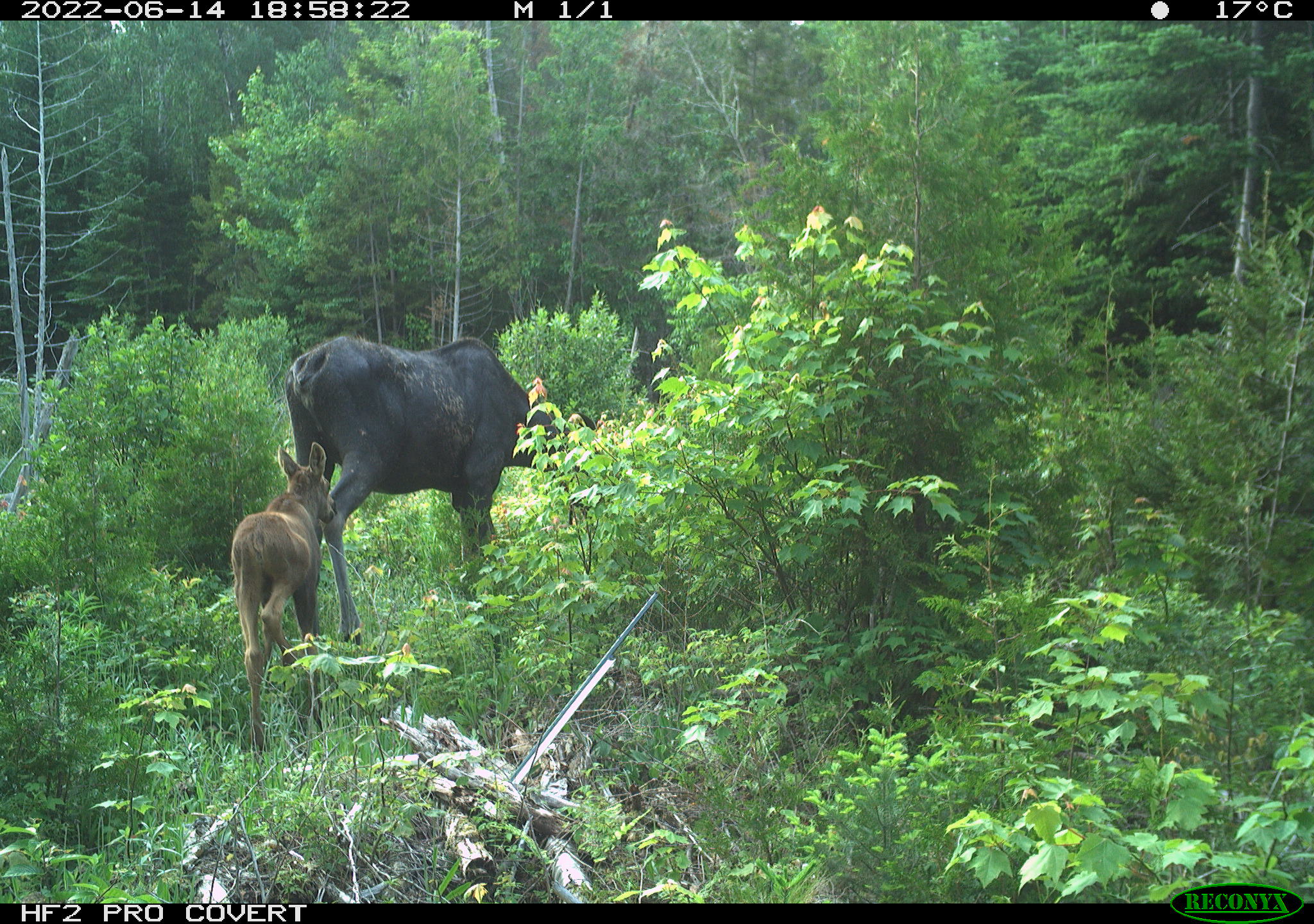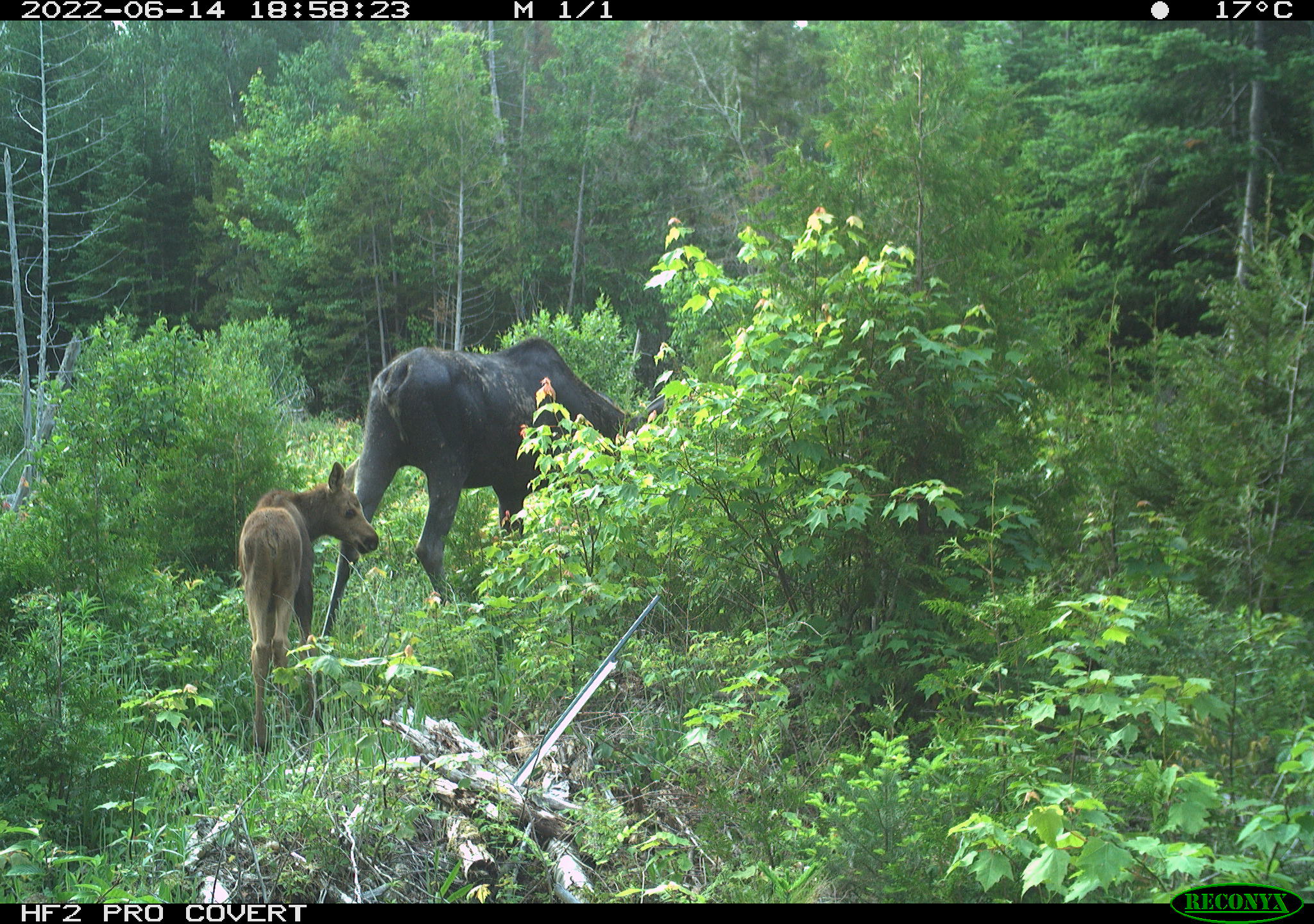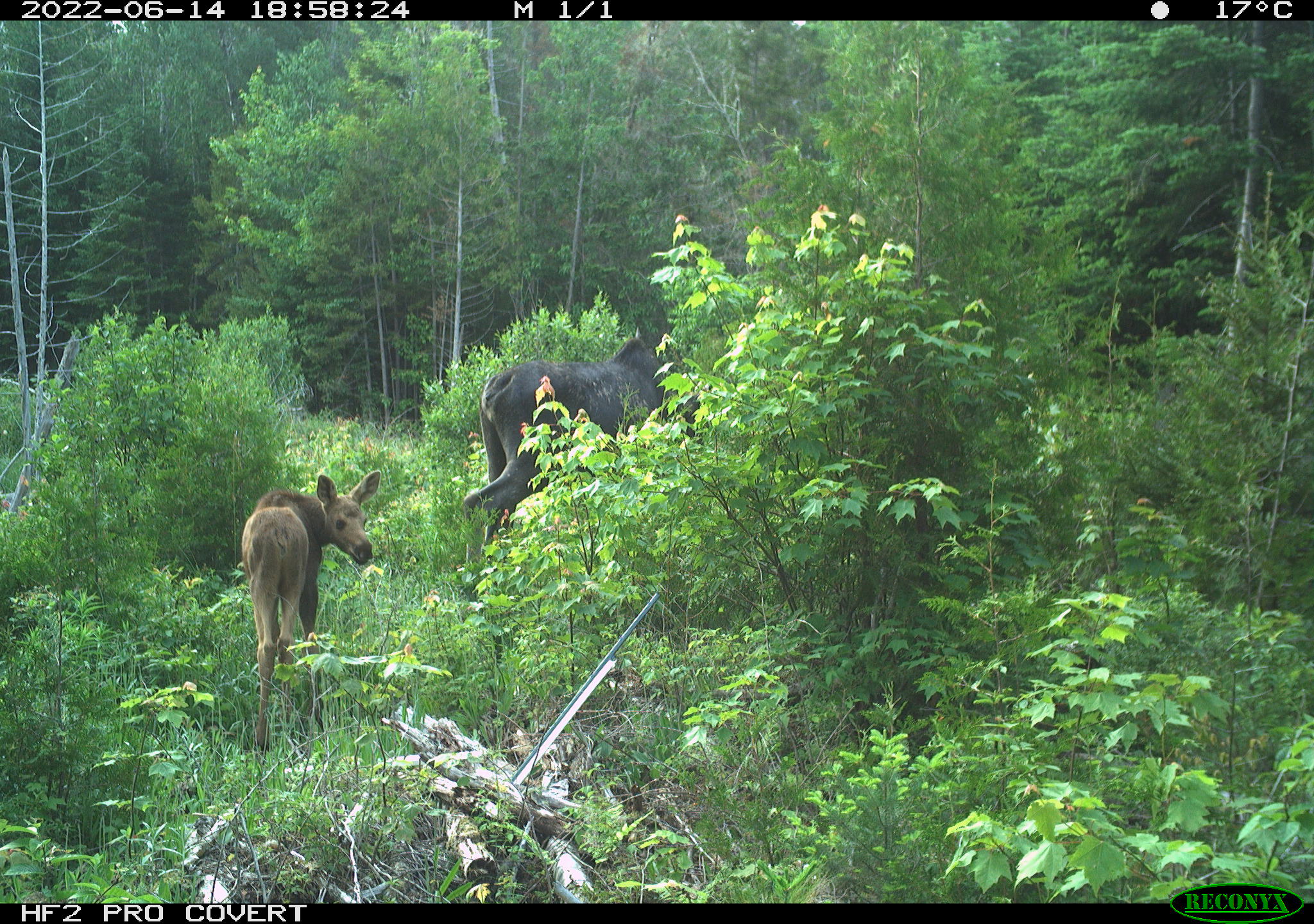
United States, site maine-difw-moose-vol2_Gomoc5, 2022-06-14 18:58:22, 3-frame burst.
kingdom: Animalia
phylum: Chordata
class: Mammalia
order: Artiodactyla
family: Cervidae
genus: Alces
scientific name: Alces alces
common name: moose